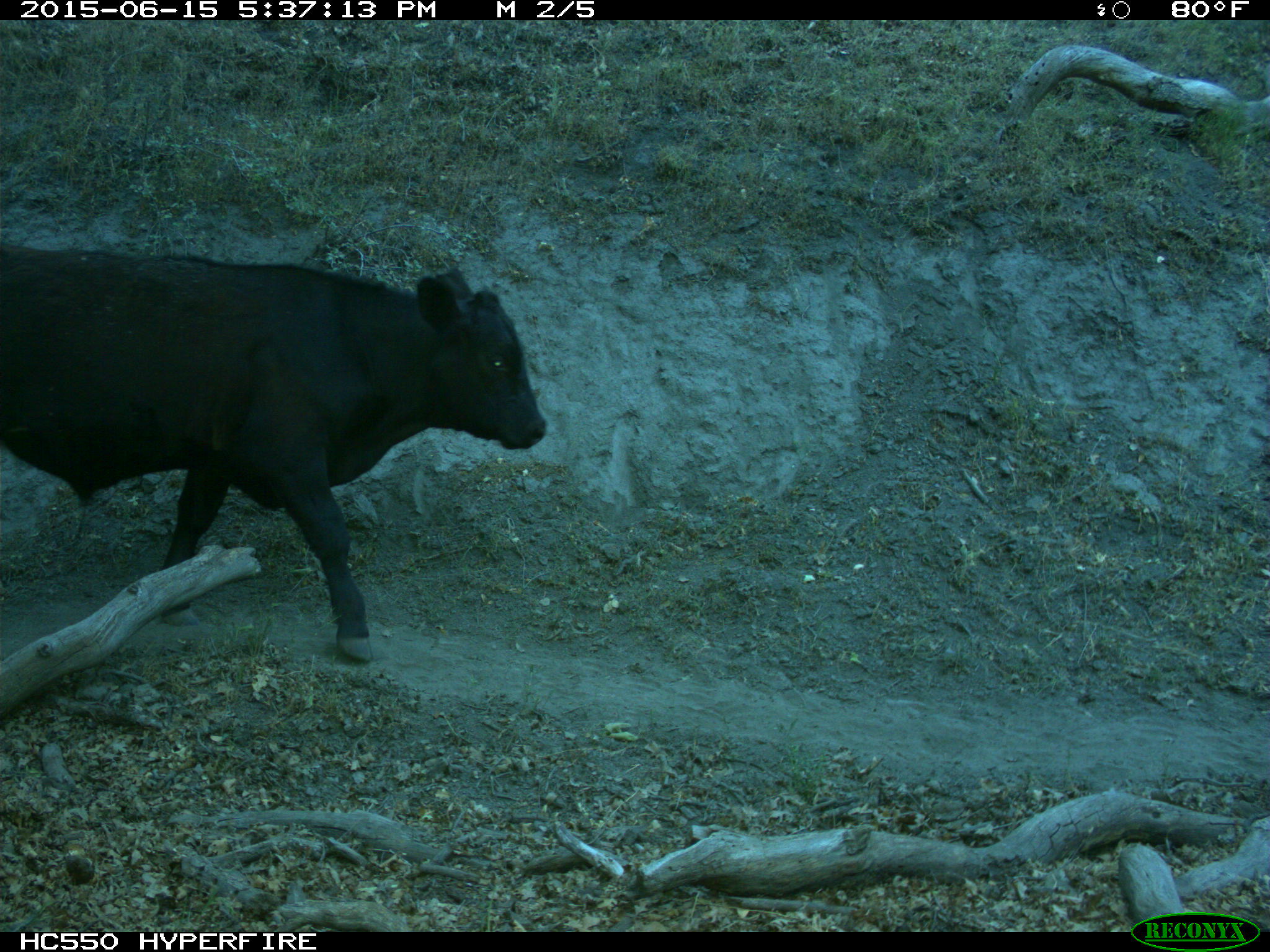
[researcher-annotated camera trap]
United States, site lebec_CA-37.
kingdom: Animalia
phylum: Chordata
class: Mammalia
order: Artiodactyla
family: Bovidae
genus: Bos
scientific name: Bos taurus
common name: domestic cow